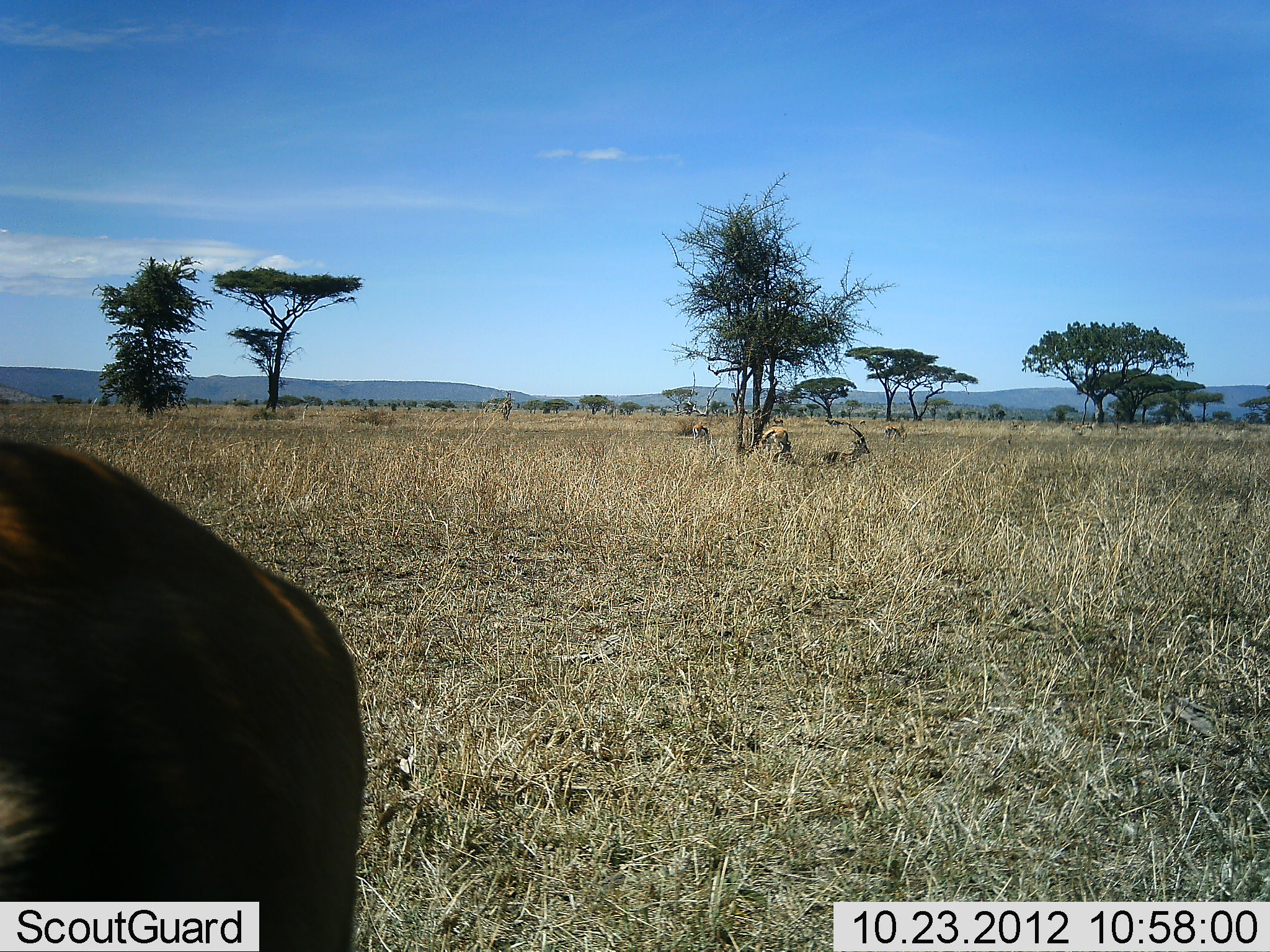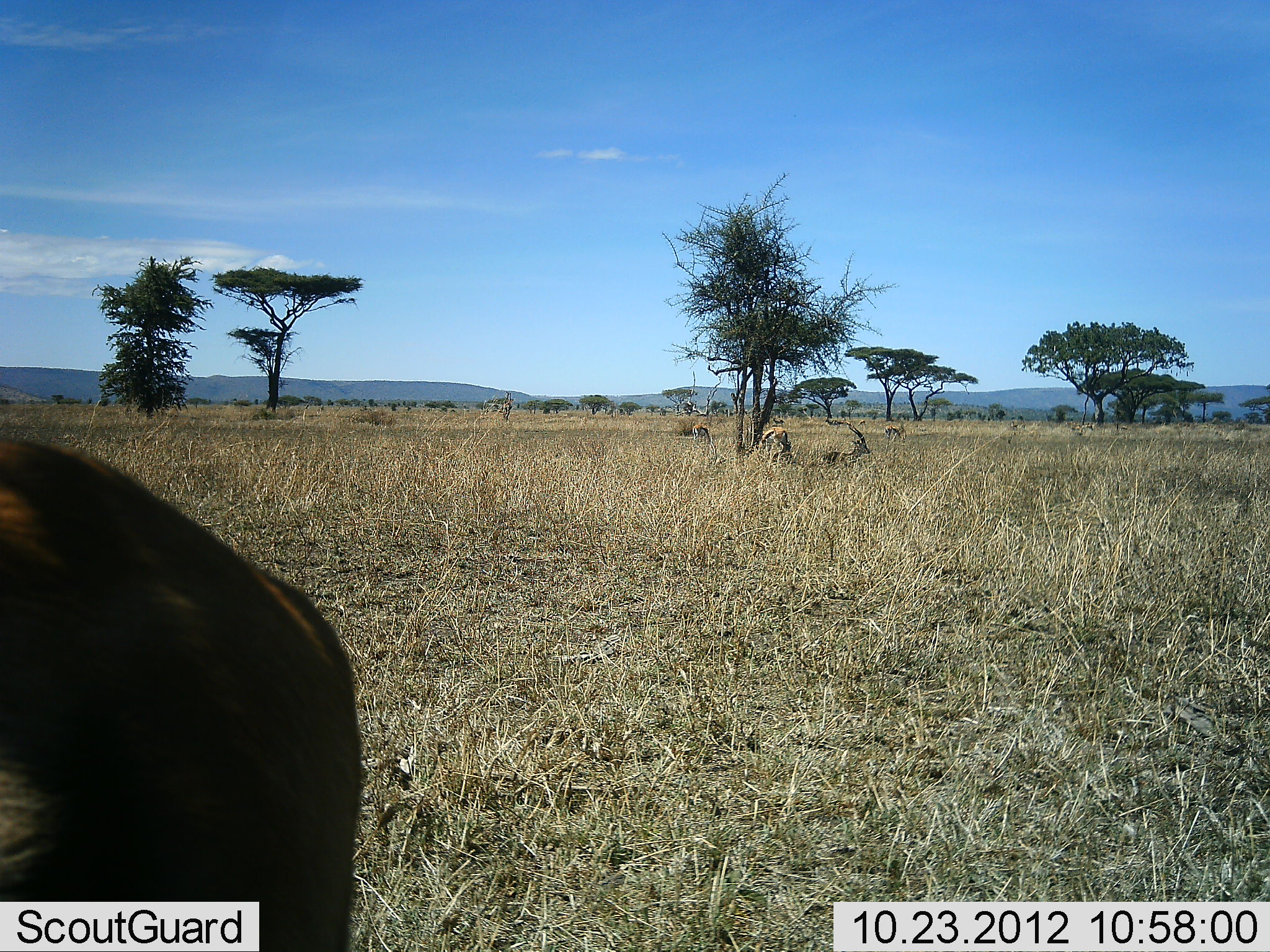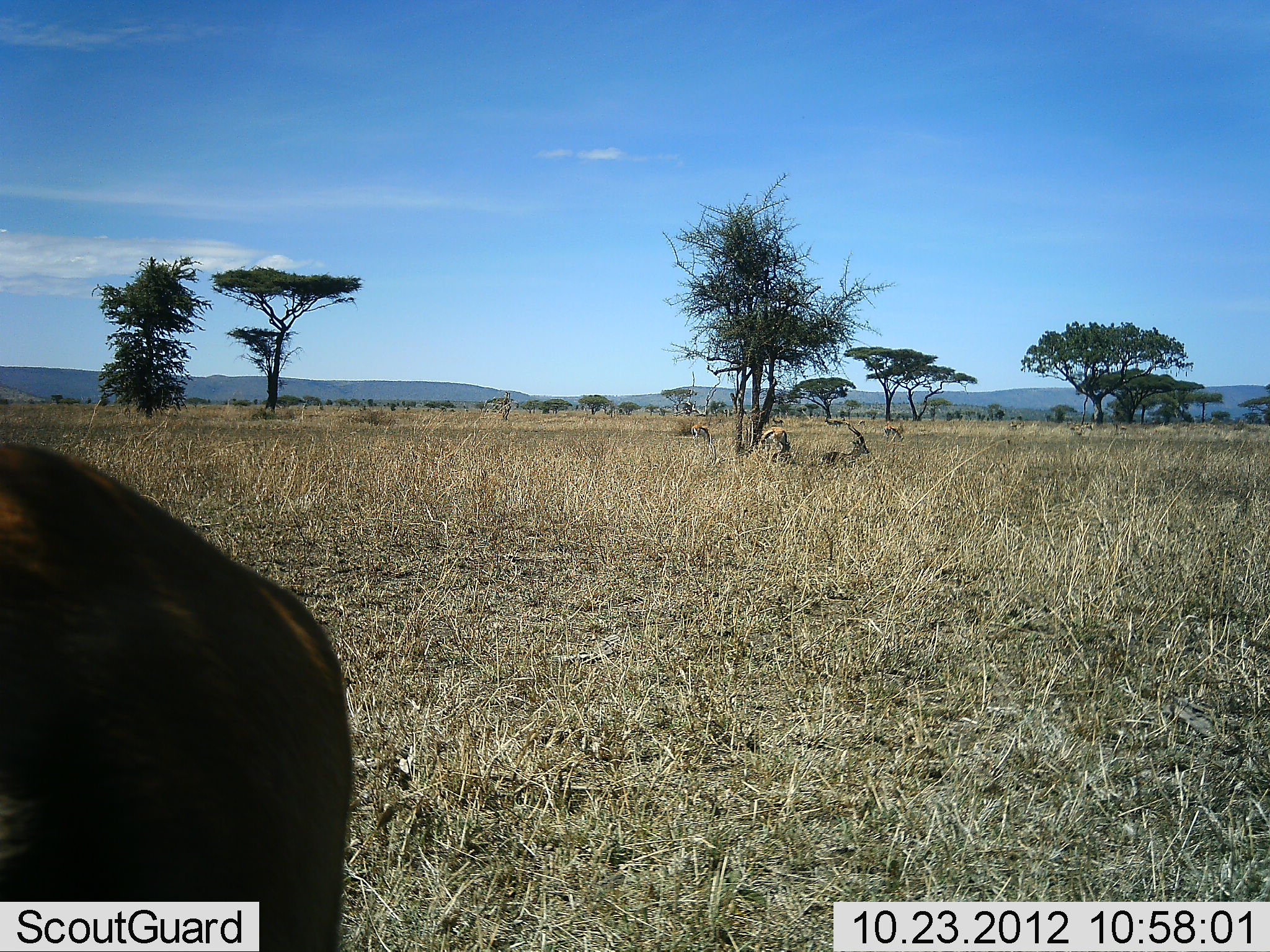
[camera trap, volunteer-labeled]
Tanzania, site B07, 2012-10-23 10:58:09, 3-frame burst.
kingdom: Animalia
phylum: Chordata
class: Mammalia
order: Artiodactyla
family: Bovidae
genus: Eudorcas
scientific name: Eudorcas thomsonii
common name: thomson's gazelle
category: gazellethomsons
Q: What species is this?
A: Gazellethomsons (thomson's gazelle) (Eudorcas thomsonii).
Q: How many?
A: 5.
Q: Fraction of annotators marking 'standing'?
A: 70%.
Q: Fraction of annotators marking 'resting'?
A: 100%.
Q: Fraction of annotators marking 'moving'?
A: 10%.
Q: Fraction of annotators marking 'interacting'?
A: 0%.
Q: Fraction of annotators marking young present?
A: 0%.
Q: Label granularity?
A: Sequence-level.